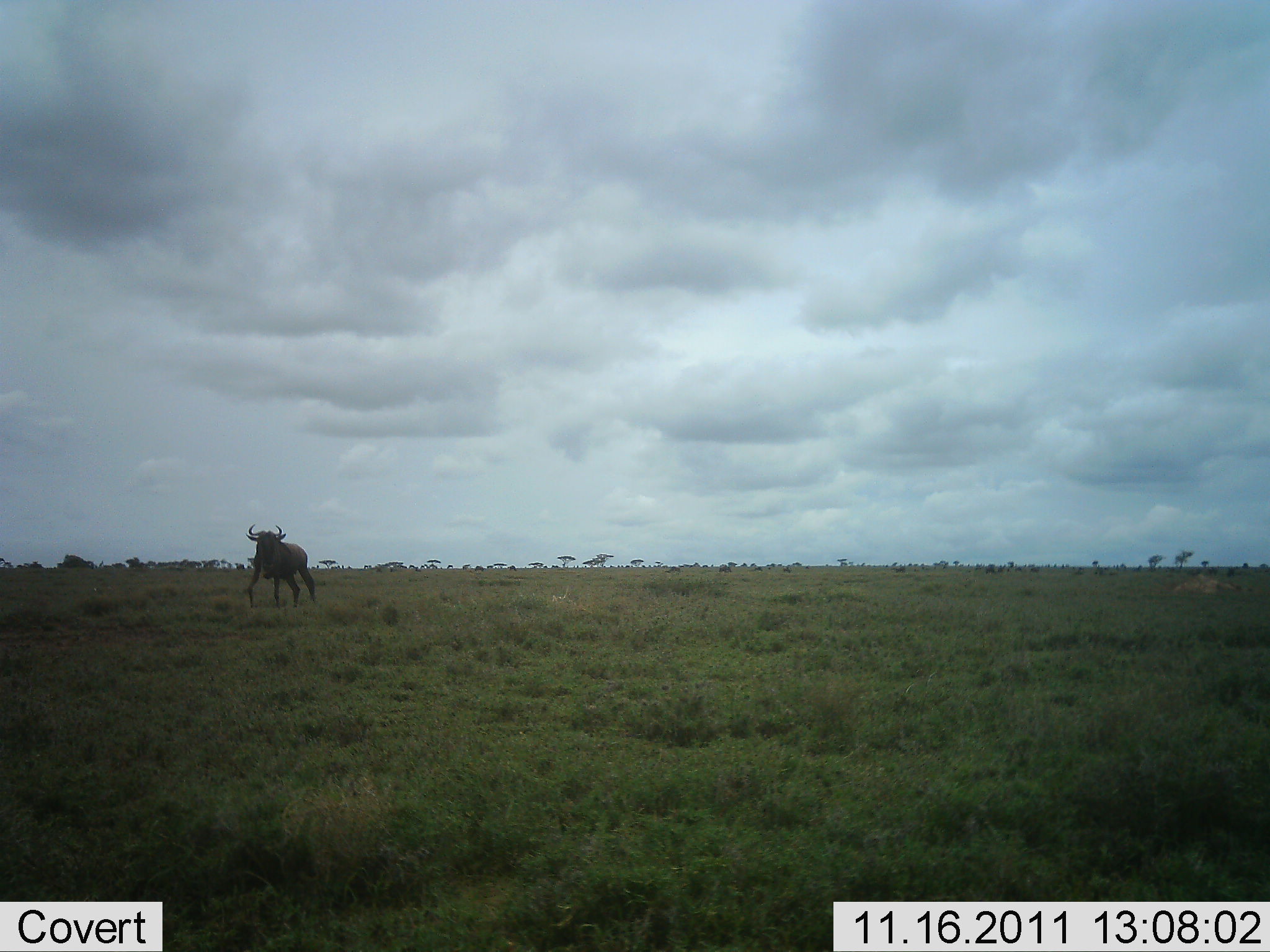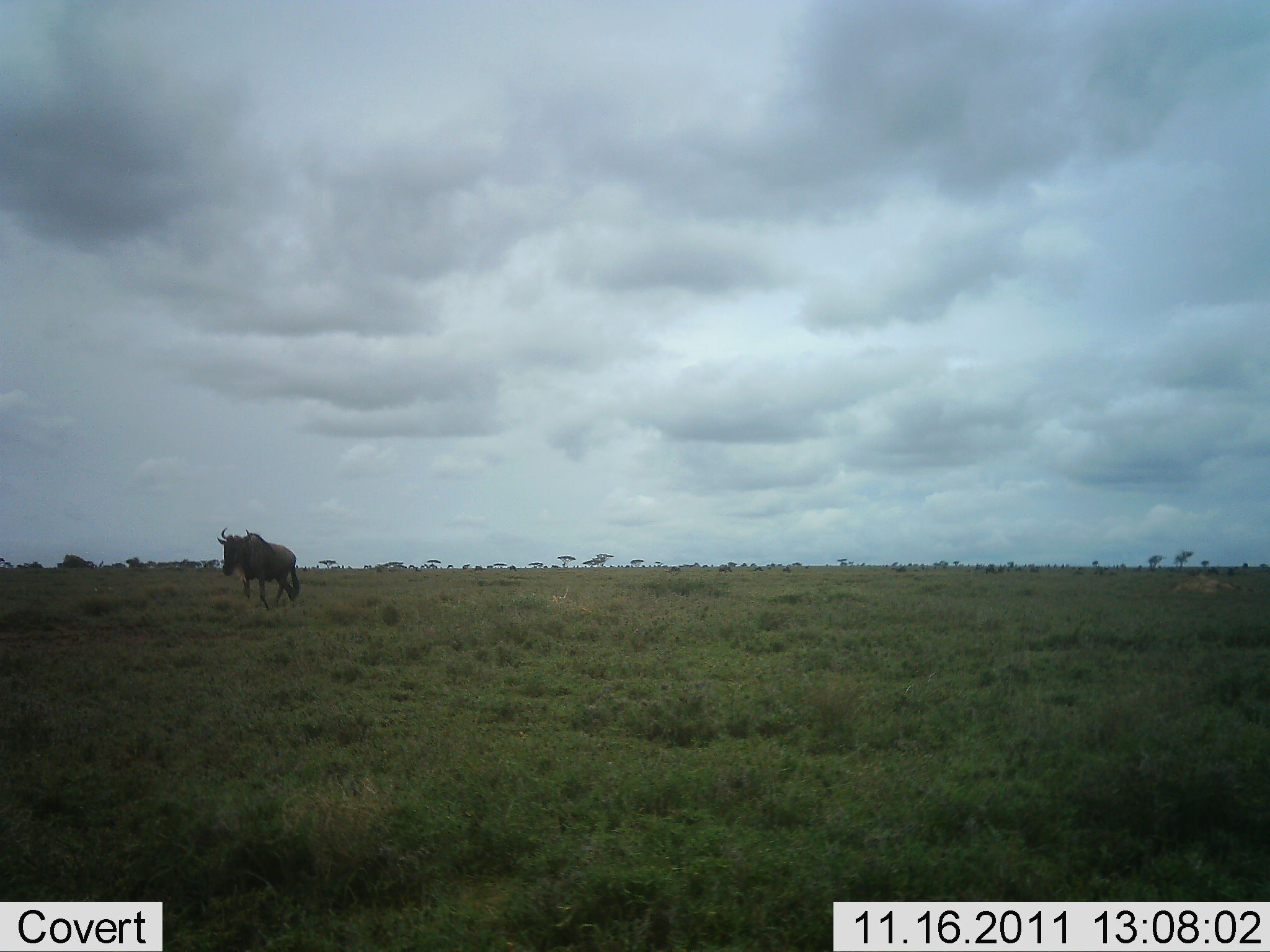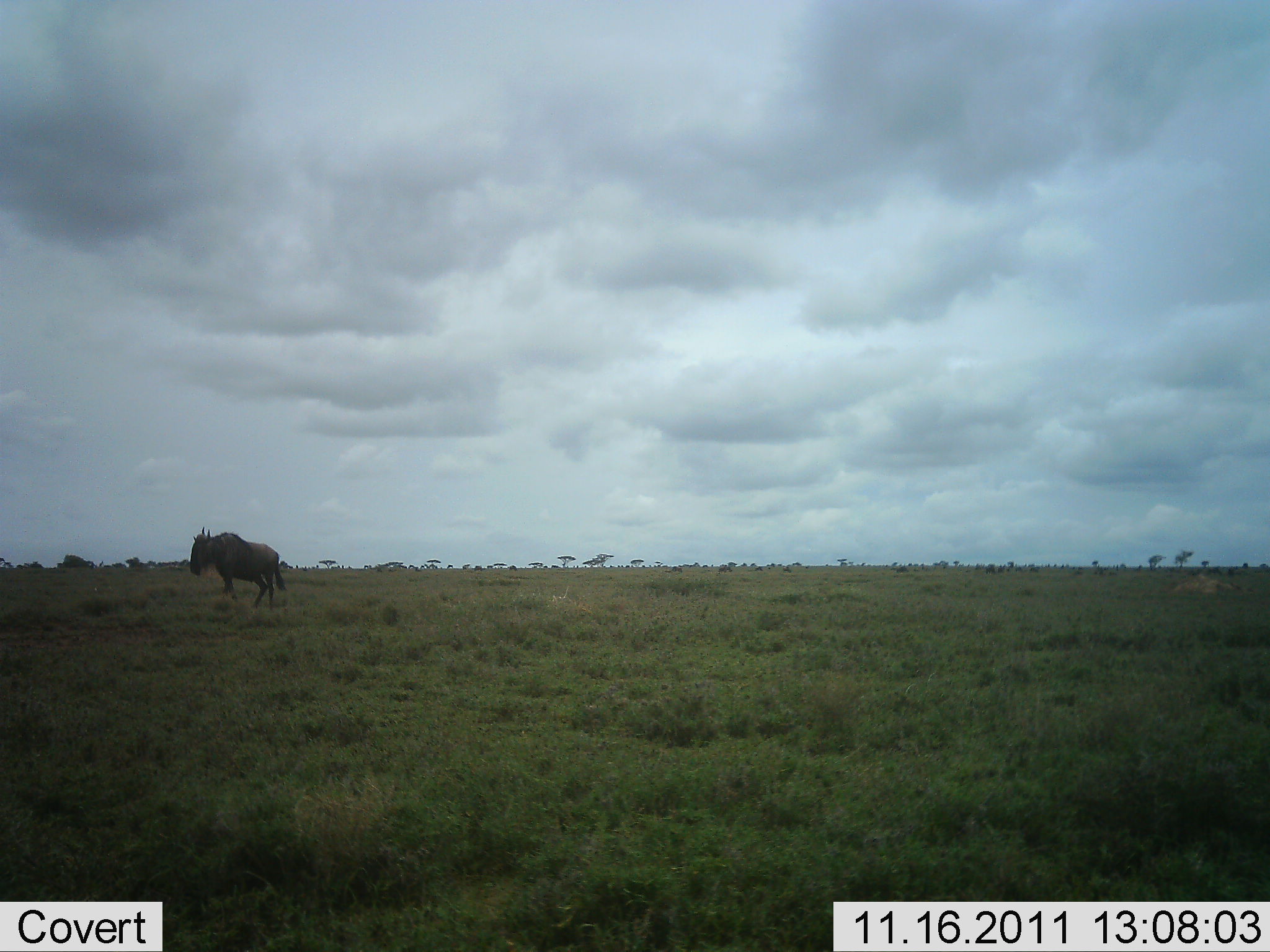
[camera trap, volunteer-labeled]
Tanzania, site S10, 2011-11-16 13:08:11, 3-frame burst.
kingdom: Animalia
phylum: Chordata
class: Mammalia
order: Artiodactyla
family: Bovidae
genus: Connochaetes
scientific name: Connochaetes taurinus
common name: blue wildebeest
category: wildebeest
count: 1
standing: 18%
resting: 0%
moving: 91%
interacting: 0%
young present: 0%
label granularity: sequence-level